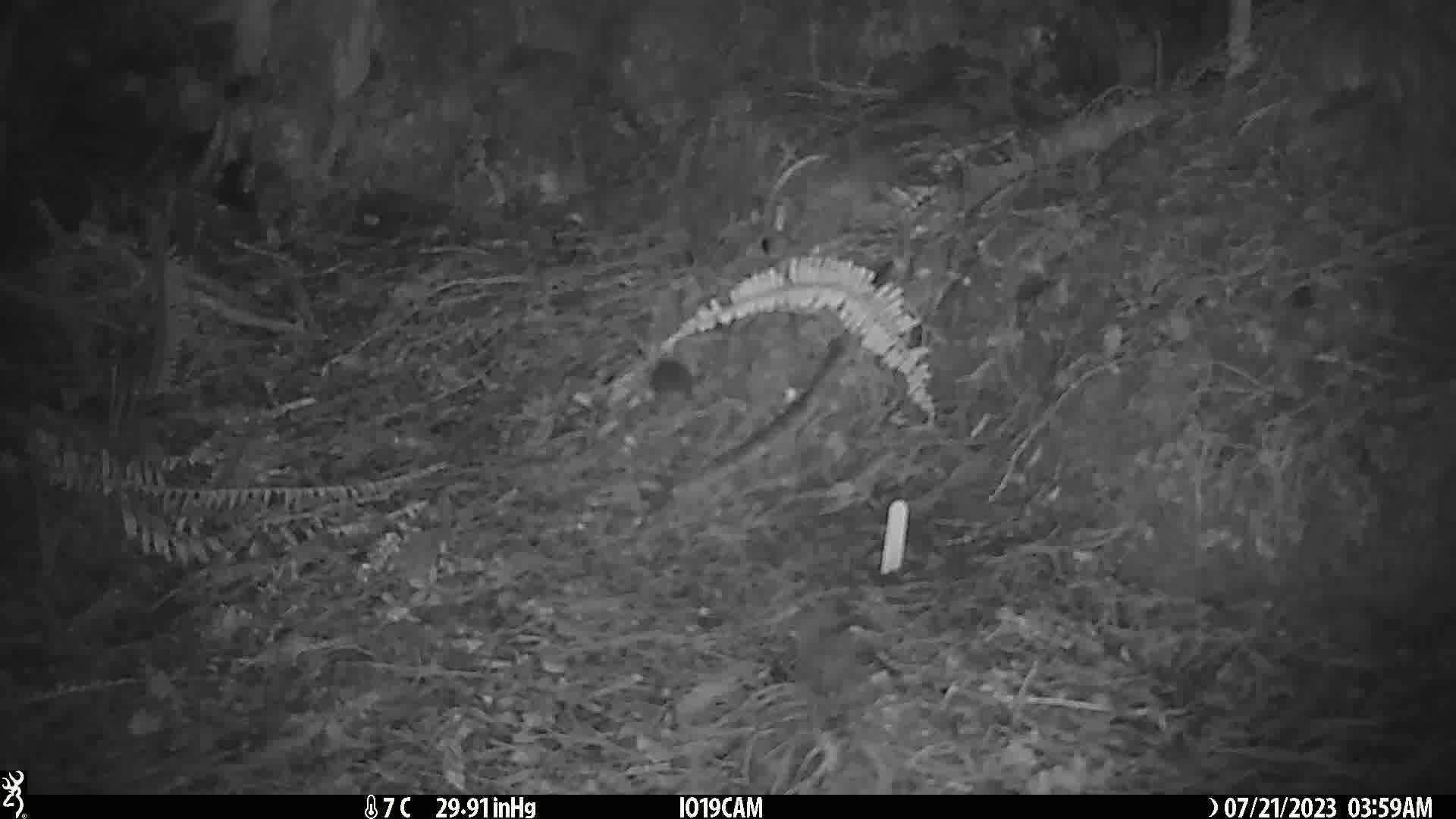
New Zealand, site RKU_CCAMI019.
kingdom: Animalia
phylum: Chordata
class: Mammalia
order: Rodentia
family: Muridae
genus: Rattus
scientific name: Rattus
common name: rat